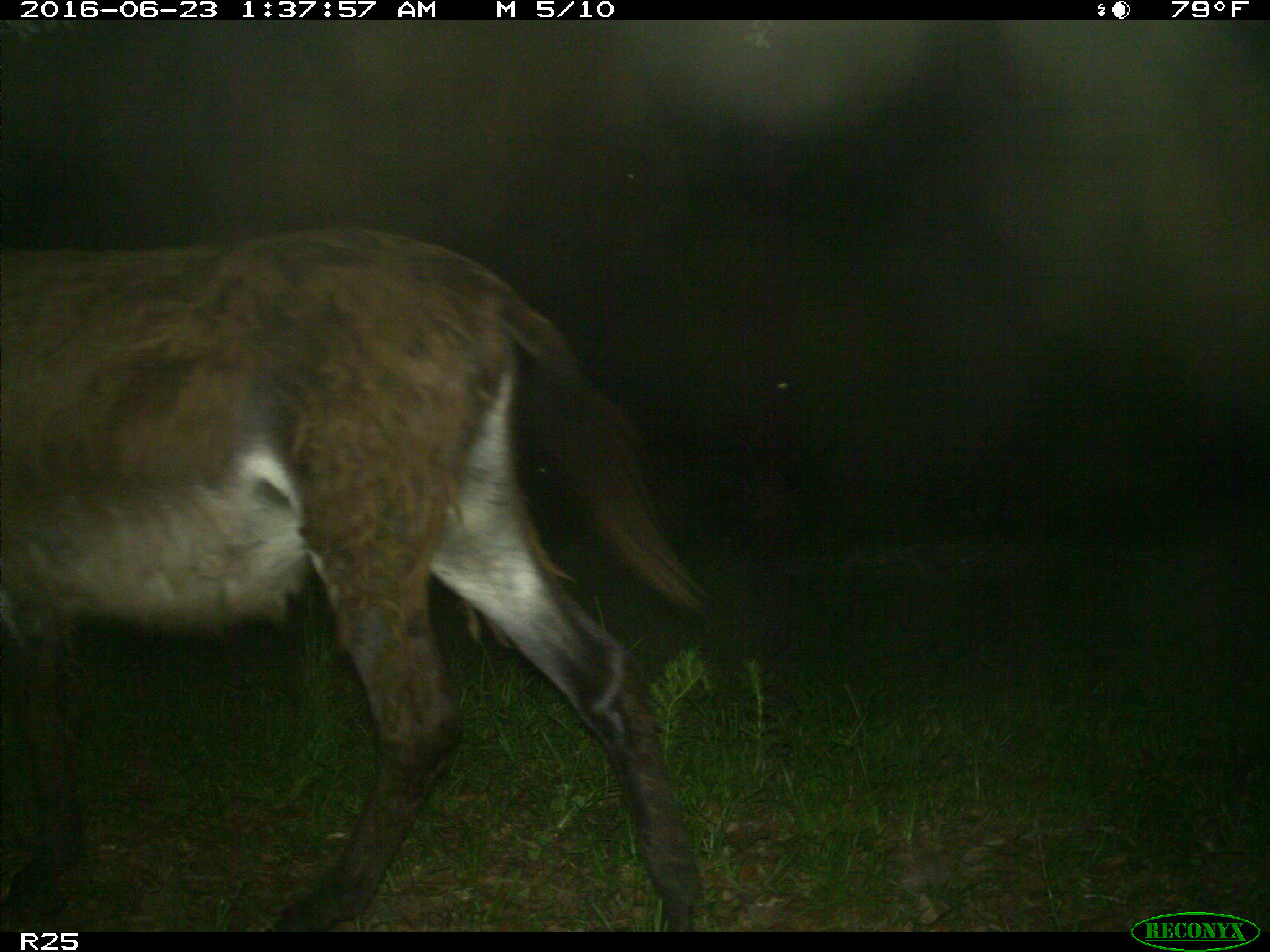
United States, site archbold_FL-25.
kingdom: Animalia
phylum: Chordata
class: Mammalia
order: Artiodactyla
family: Bovidae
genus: Bos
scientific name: Bos taurus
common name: domestic cow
Bos taurus (domestic cow).